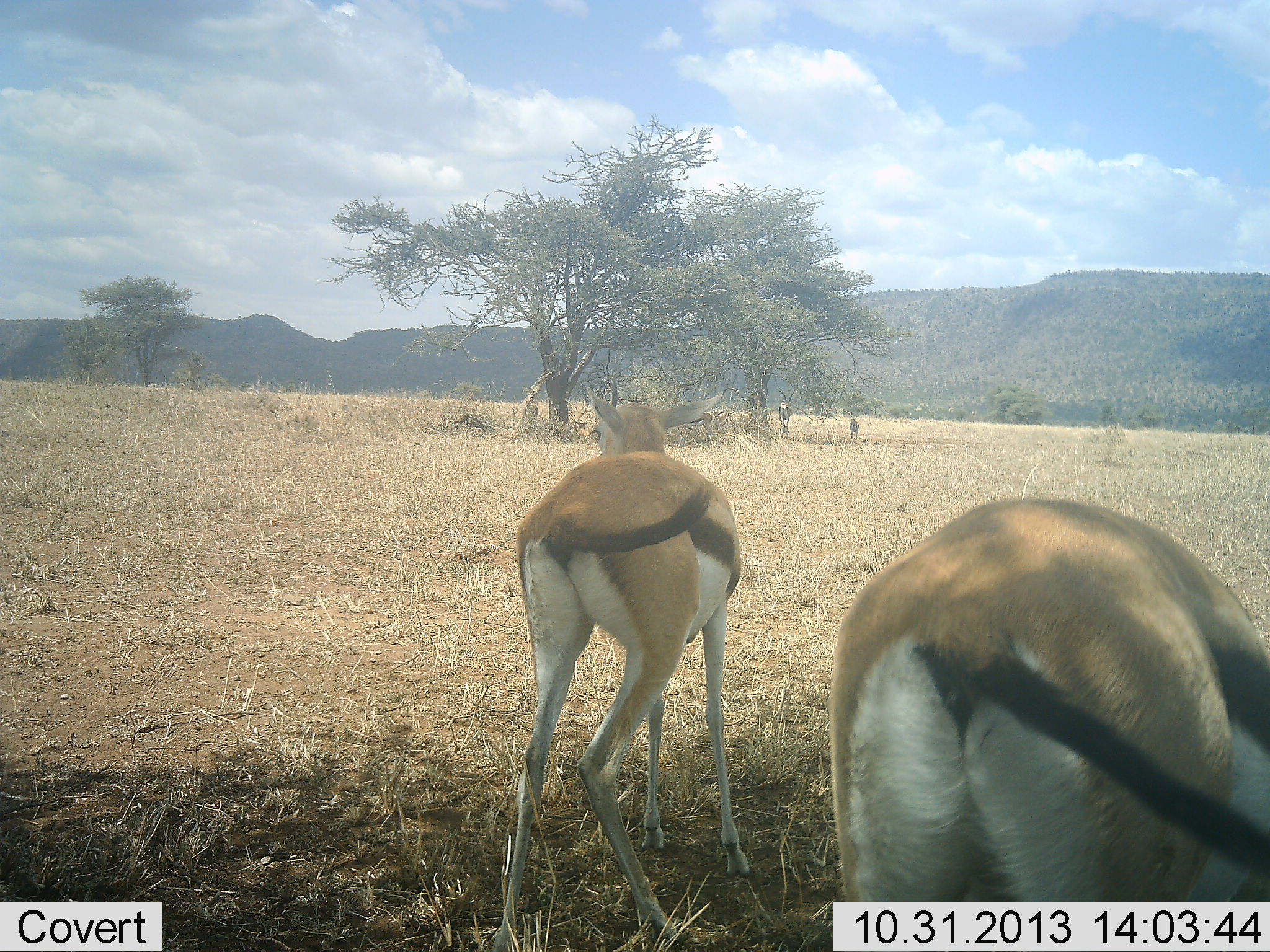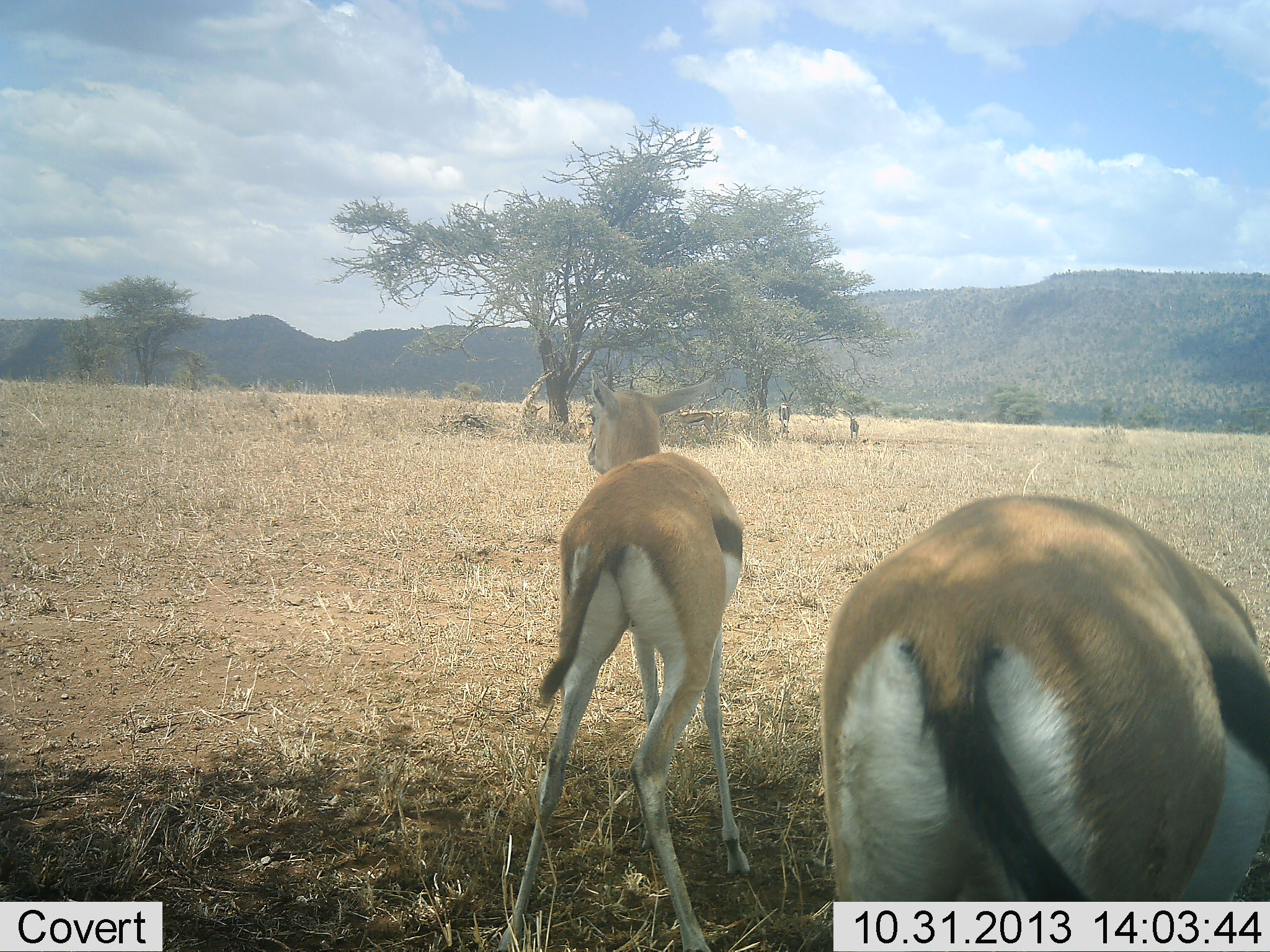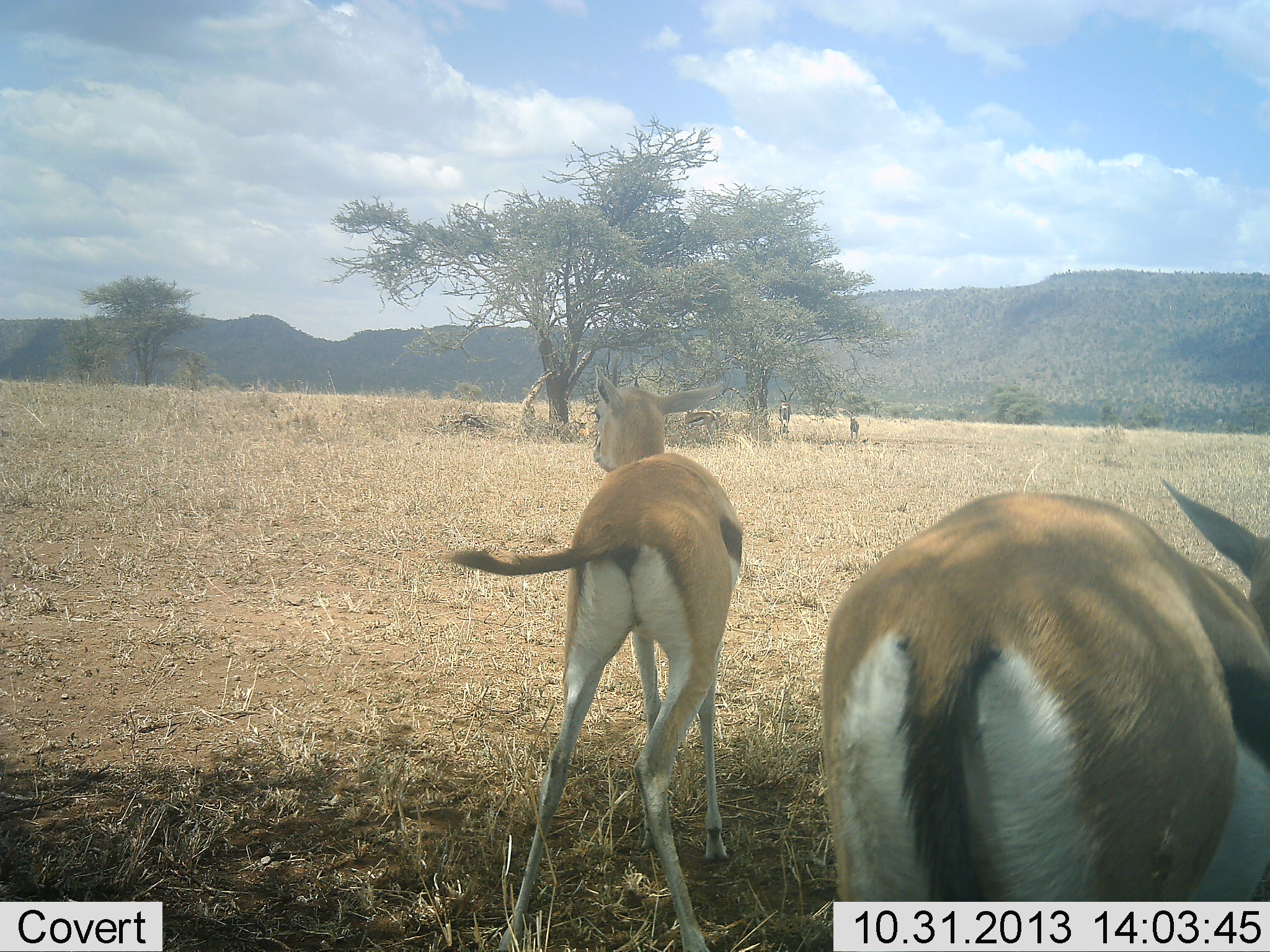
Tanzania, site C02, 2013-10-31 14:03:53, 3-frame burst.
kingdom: Animalia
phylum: Chordata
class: Mammalia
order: Artiodactyla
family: Bovidae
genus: Eudorcas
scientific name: Eudorcas thomsonii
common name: thomson's gazelle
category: gazellethomsons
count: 2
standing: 73%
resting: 9%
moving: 18%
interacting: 9%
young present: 0%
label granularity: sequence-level